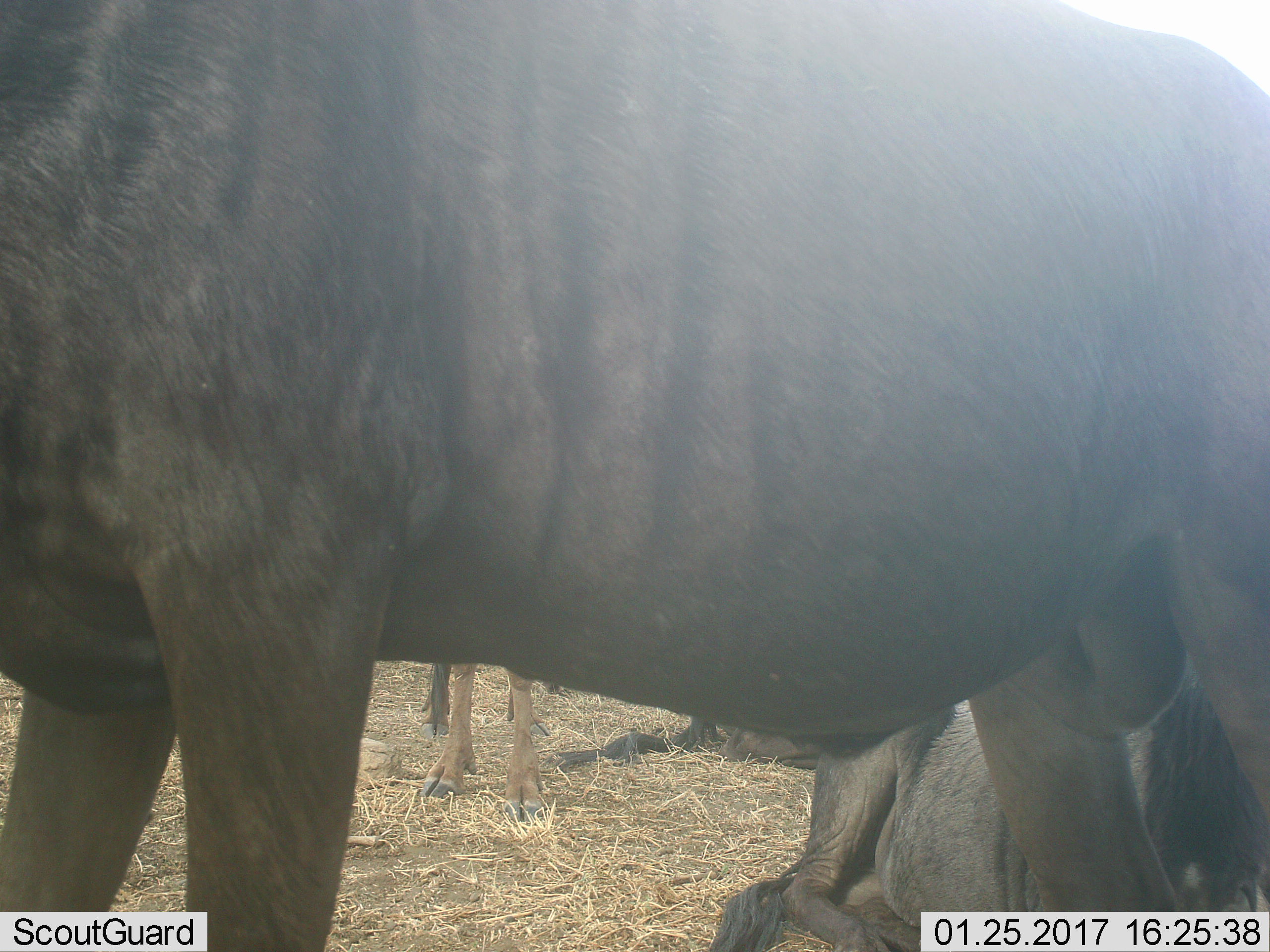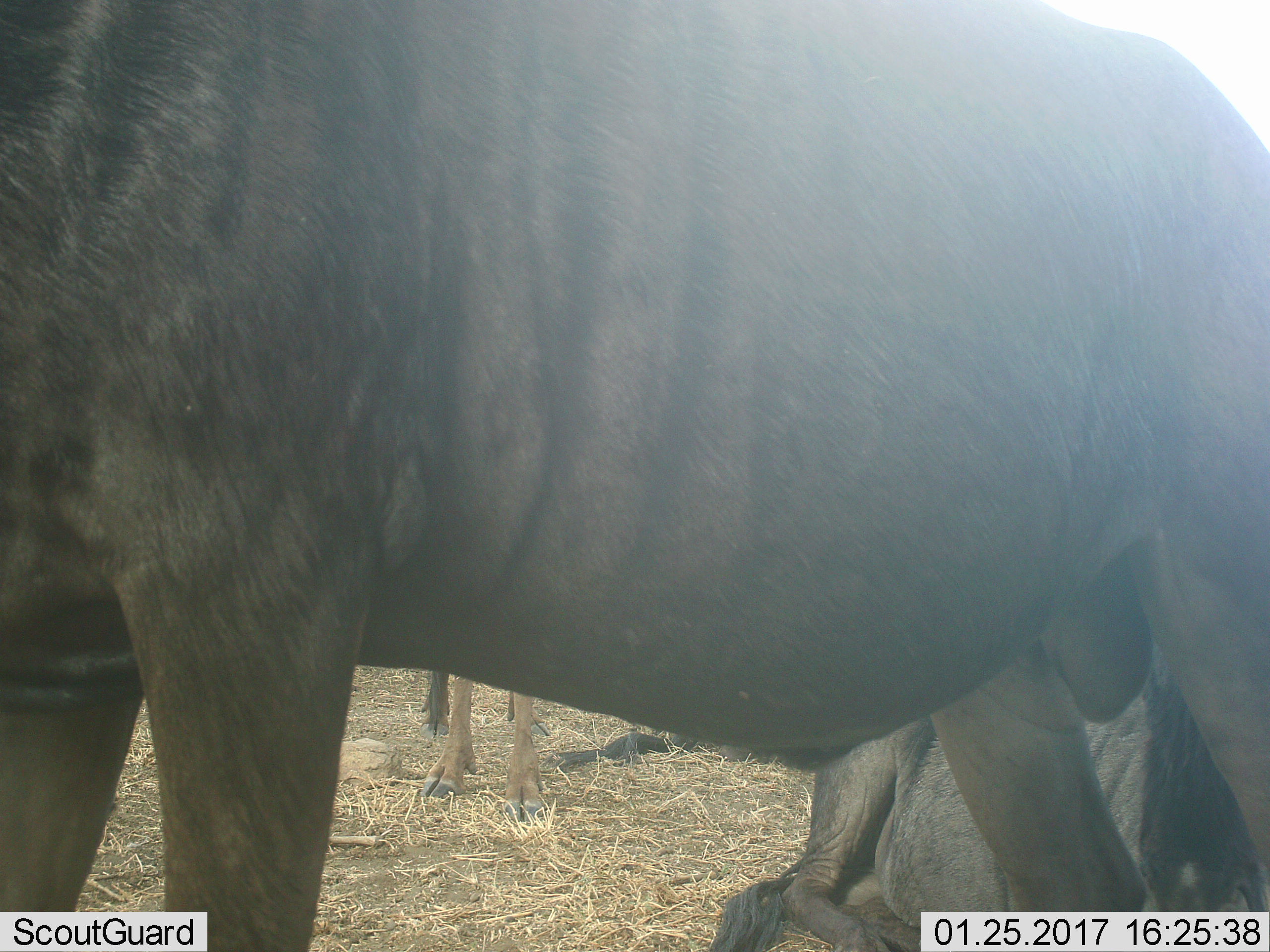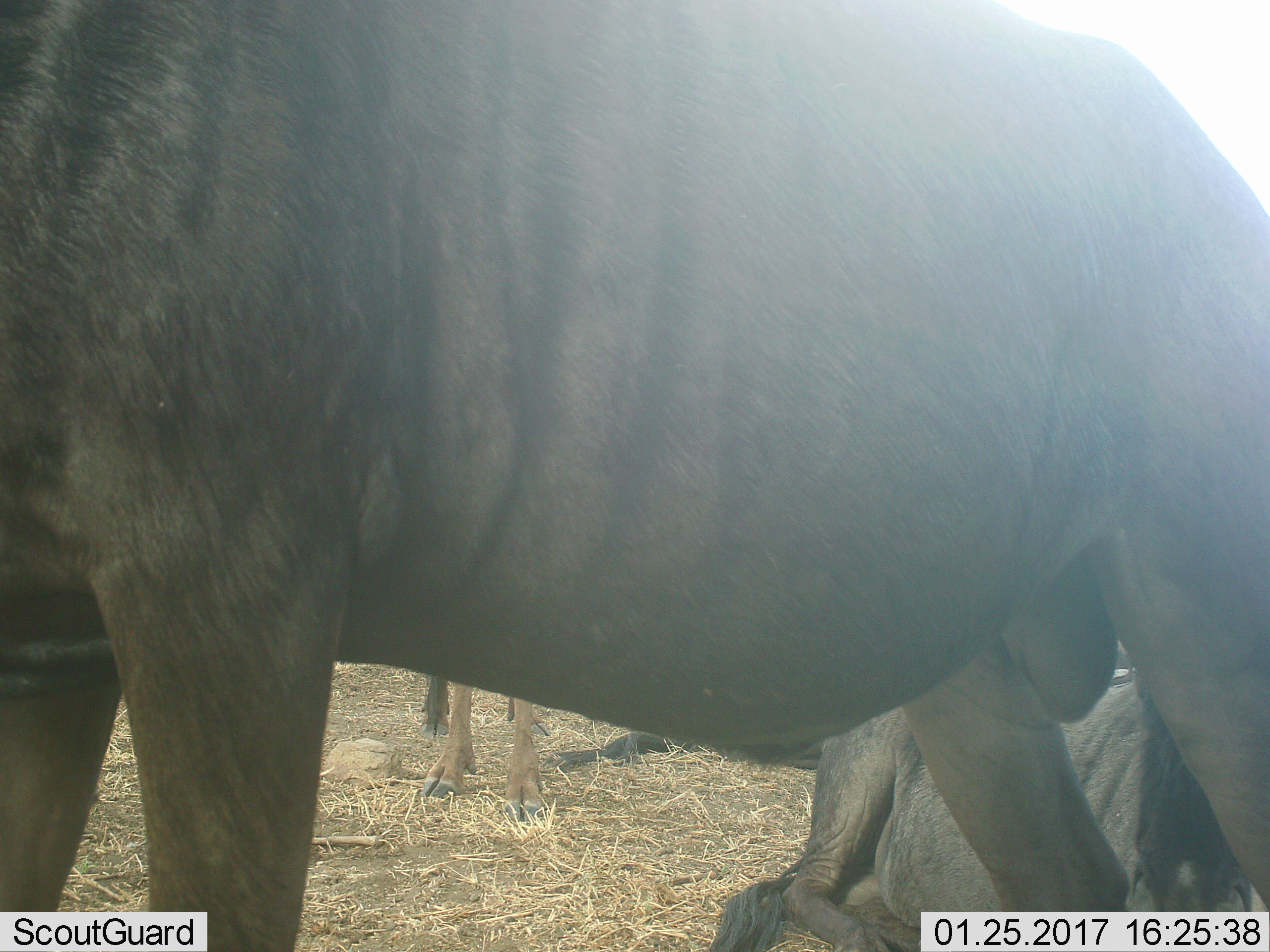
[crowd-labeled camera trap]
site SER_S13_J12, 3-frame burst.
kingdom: Animalia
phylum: Chordata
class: Mammalia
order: Artiodactyla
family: Bovidae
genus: Connochaetes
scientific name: Connochaetes taurinus taurinus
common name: blue wildebeest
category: wildebeestblue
Wildebeestblue (blue wildebeest) (Connochaetes taurinus taurinus), count 4. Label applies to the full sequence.